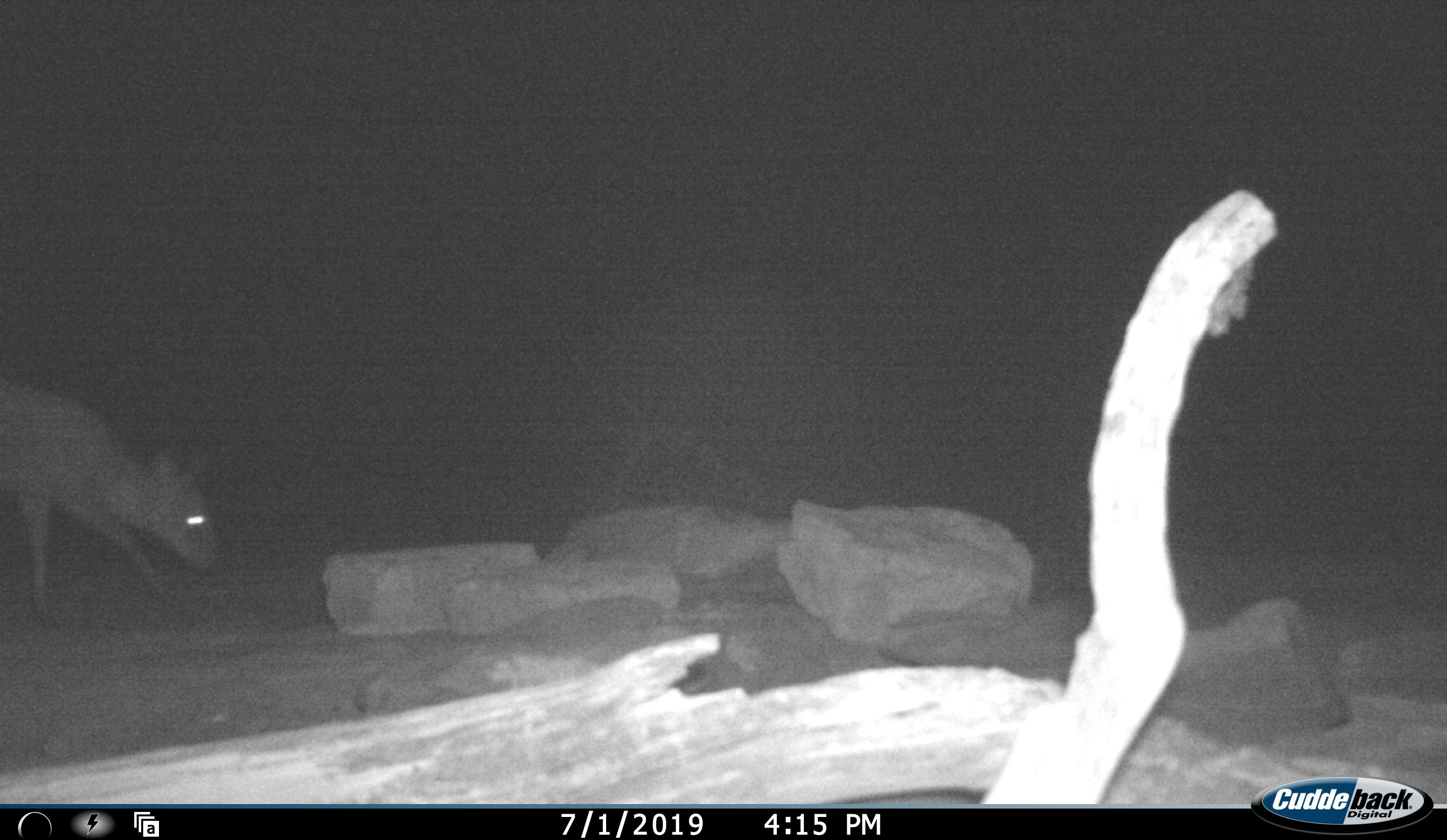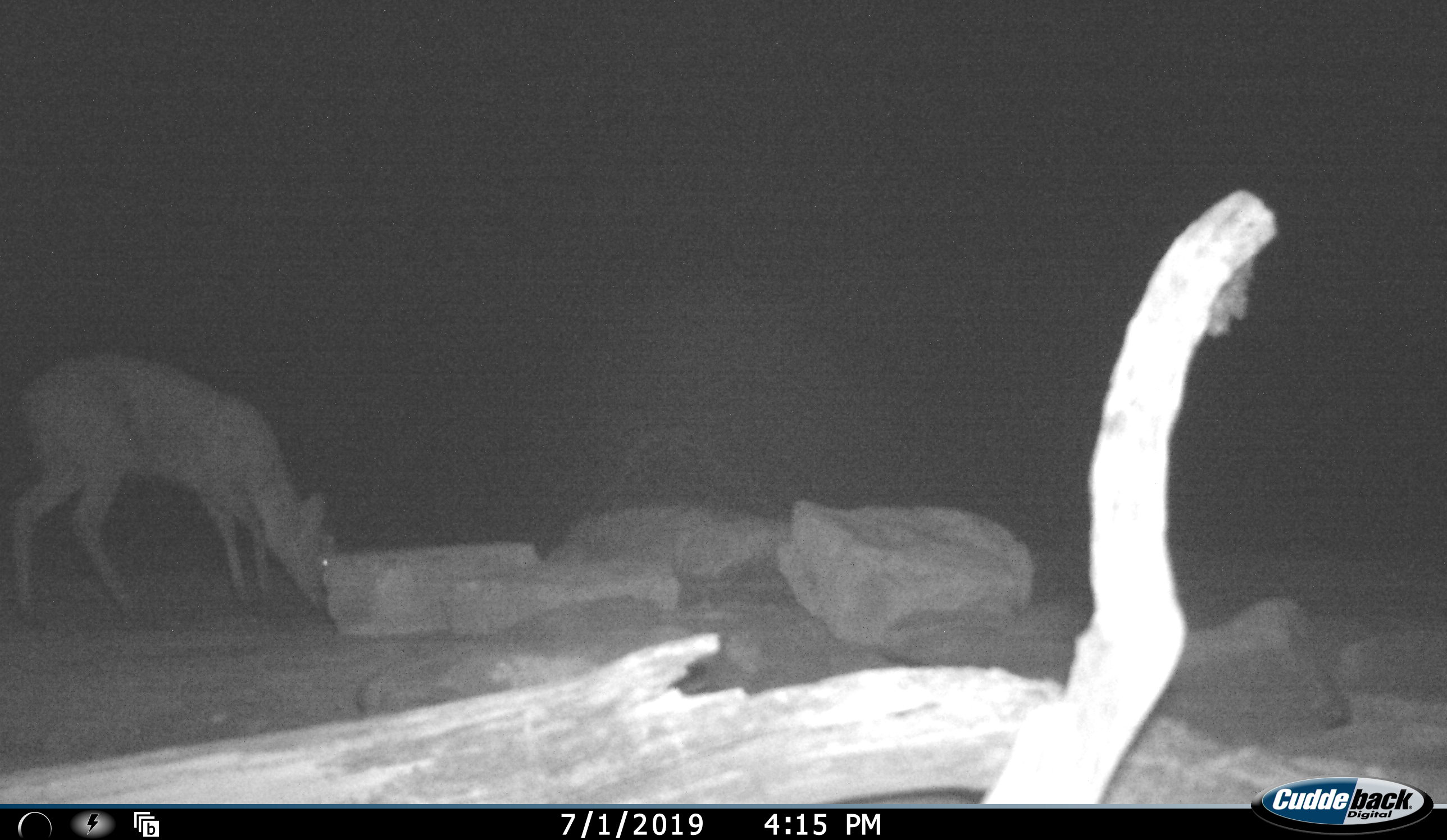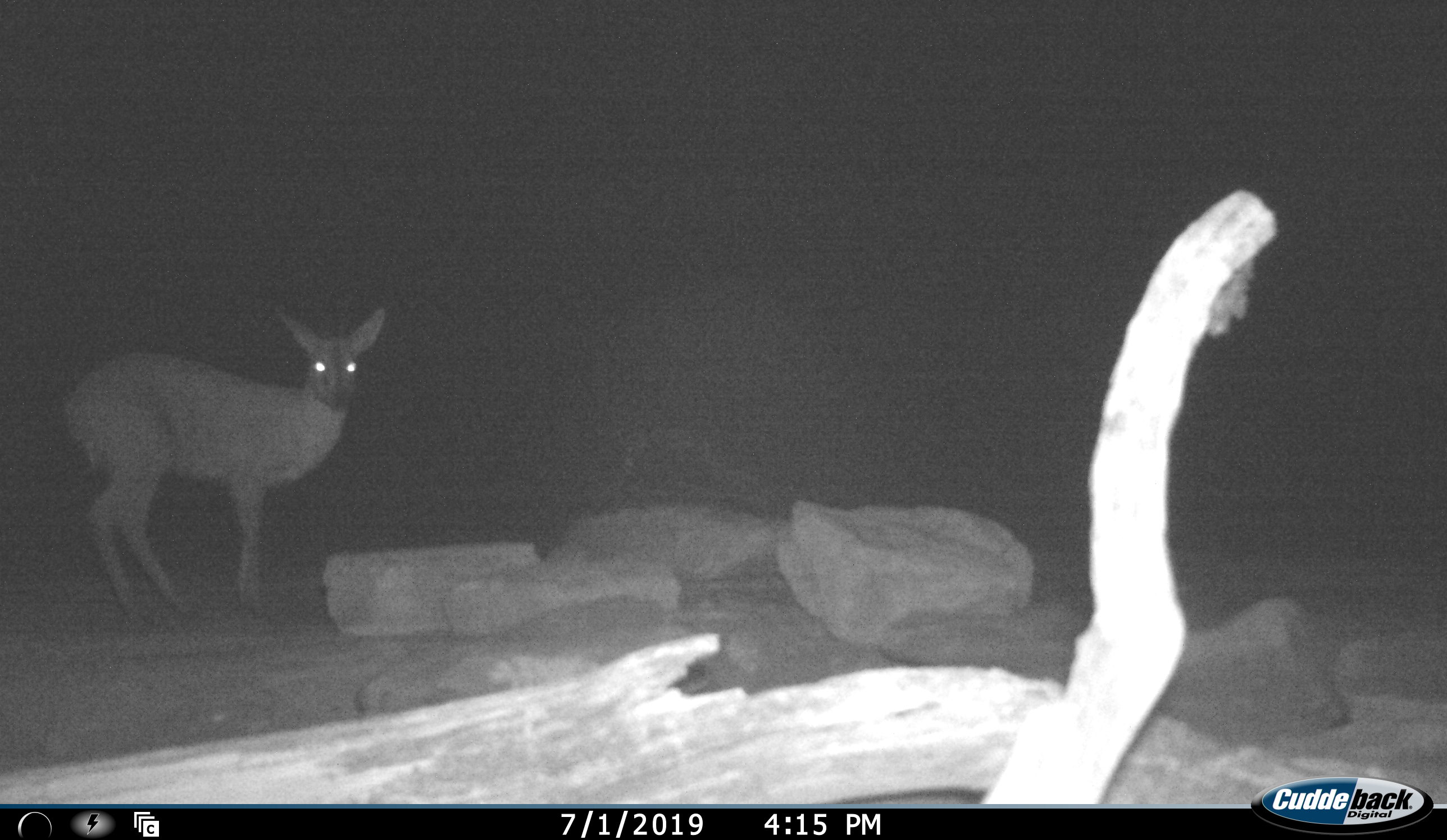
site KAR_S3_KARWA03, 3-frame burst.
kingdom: Animalia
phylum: Chordata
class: Mammalia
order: Artiodactyla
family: Bovidae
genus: Sylvicapra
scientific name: Sylvicapra grimmia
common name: common duiker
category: duikercommongrey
Duikercommongrey (common duiker) (Sylvicapra grimmia), count 1. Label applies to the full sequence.